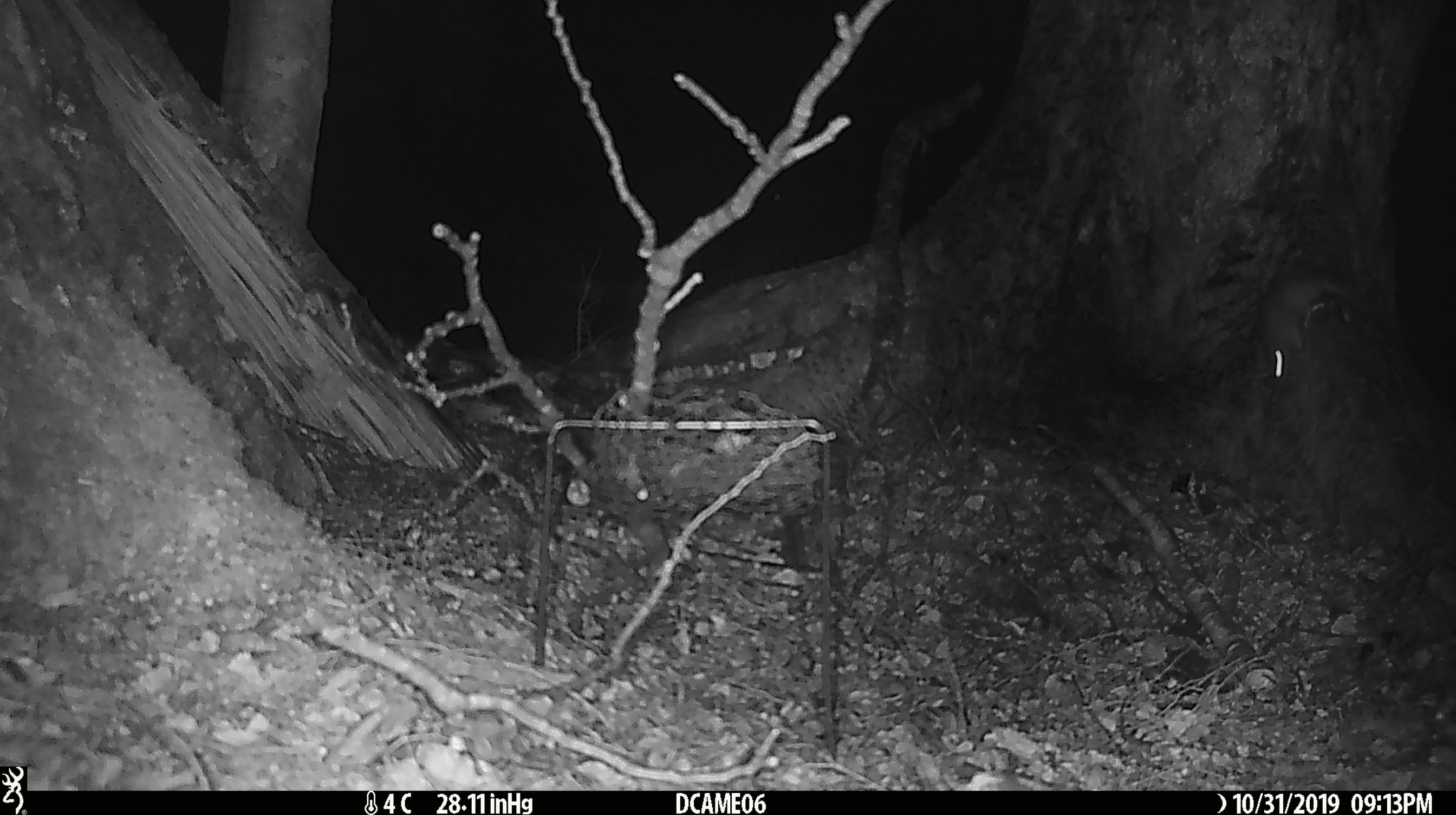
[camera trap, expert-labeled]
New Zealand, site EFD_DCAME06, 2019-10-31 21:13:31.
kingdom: Animalia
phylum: Chordata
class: Mammalia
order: Rodentia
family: Muridae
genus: Mus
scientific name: Mus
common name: mouse